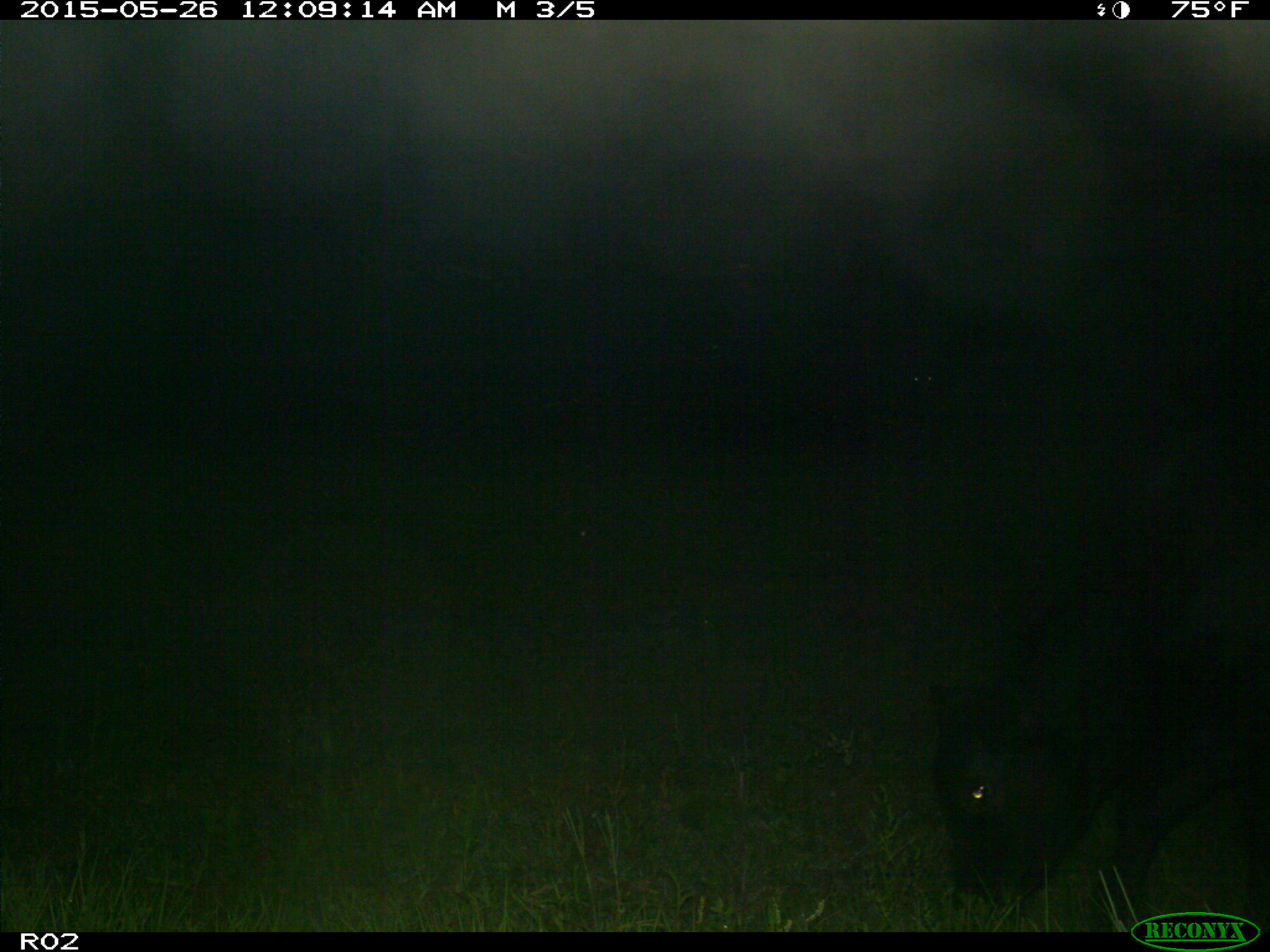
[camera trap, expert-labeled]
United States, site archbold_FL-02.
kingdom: Animalia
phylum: Chordata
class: Mammalia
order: Artiodactyla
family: Bovidae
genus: Bos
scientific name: Bos taurus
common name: domestic cow